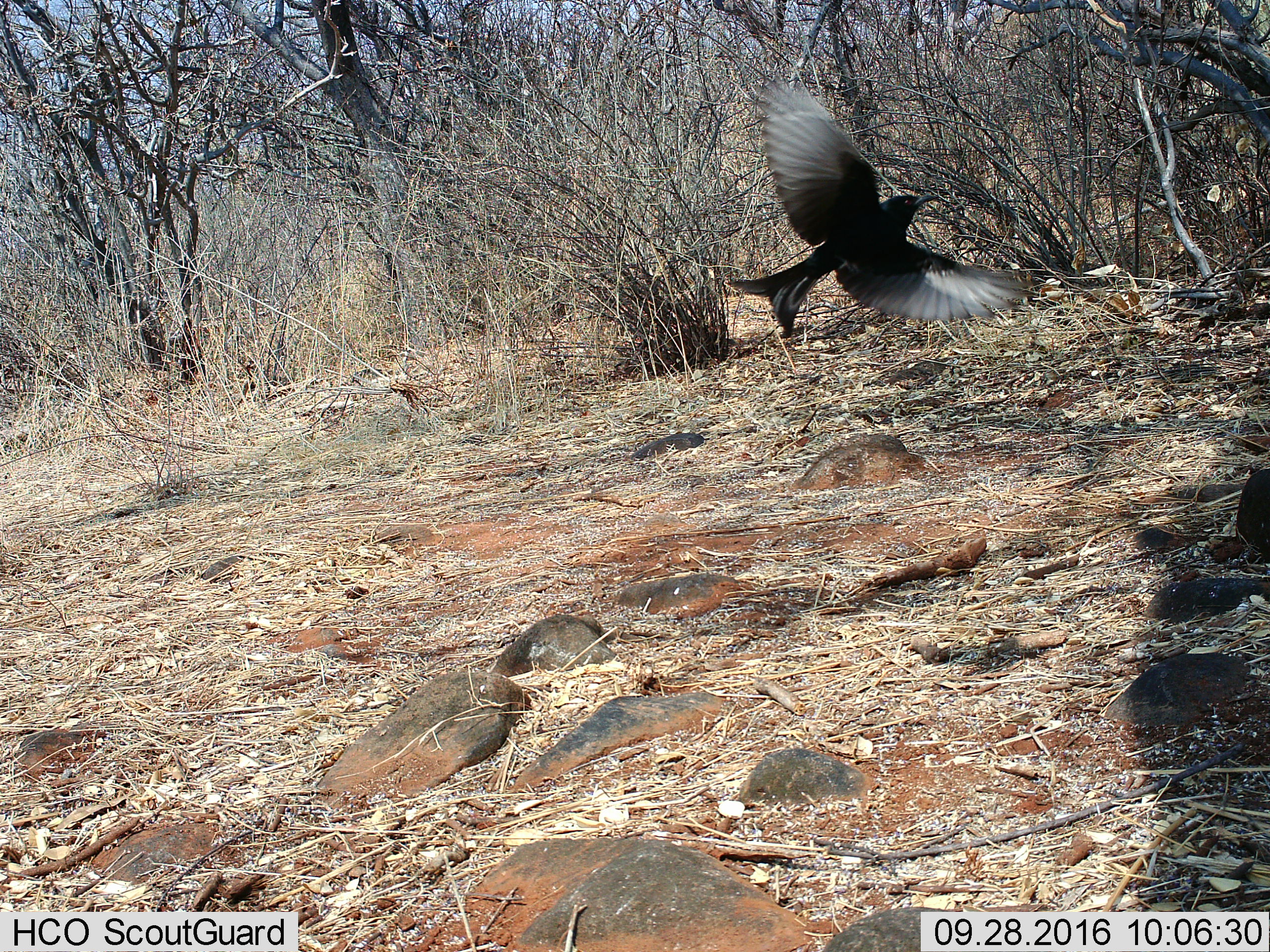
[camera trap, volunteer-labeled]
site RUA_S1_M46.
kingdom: Animalia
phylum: Chordata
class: Aves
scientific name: Aves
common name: bird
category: birdother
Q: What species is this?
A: Birdother (bird) (Aves).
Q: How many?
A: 1.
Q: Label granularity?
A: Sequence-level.